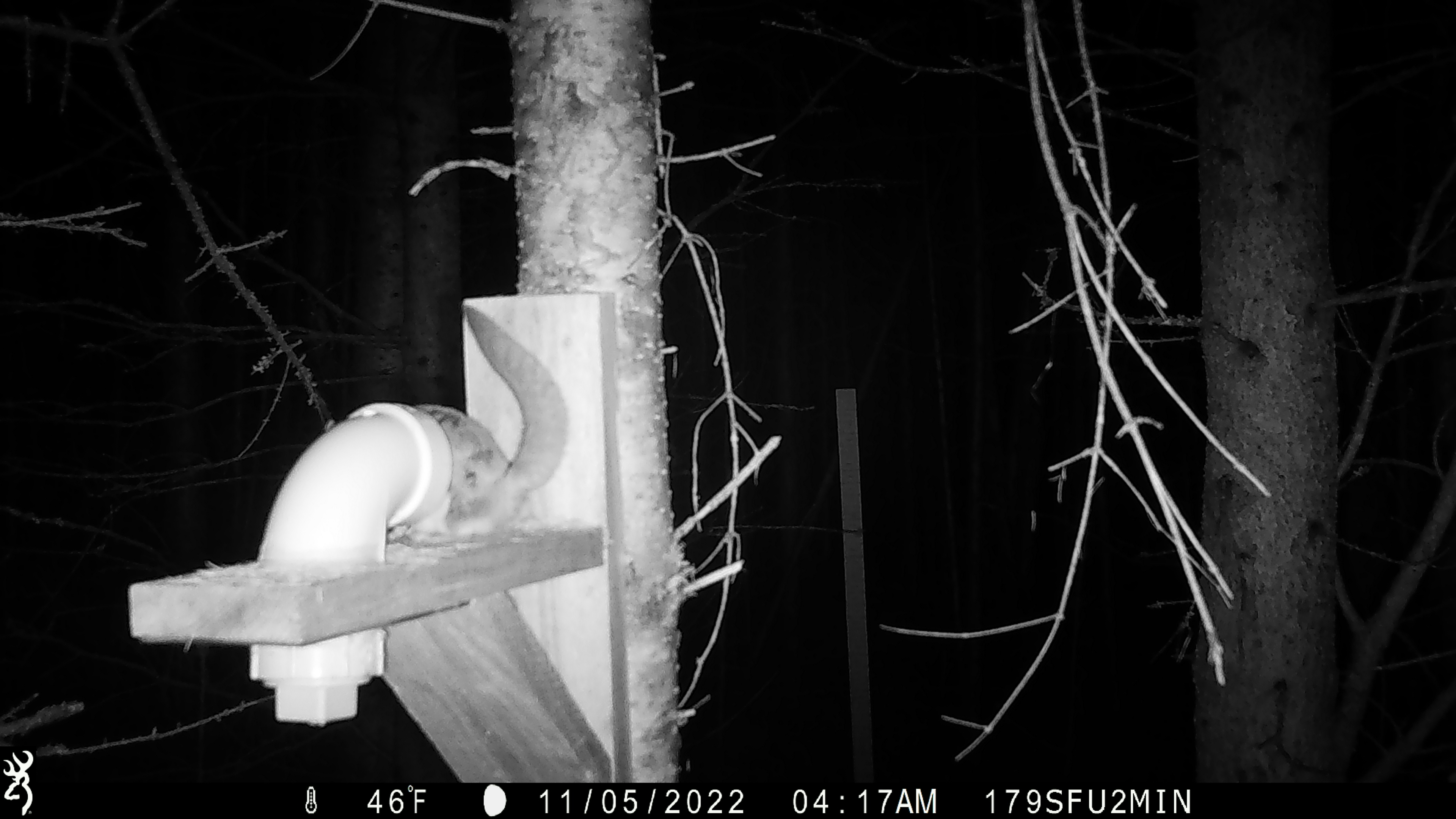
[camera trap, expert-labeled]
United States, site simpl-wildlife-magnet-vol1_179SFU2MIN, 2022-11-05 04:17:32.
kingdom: Animalia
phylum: Chordata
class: Mammalia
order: Rodentia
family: Sciuridae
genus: Glaucomys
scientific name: Glaucomys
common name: flying squirrel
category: flying squirrel sp.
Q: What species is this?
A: Flying squirrel sp. (flying squirrel) (Glaucomys).